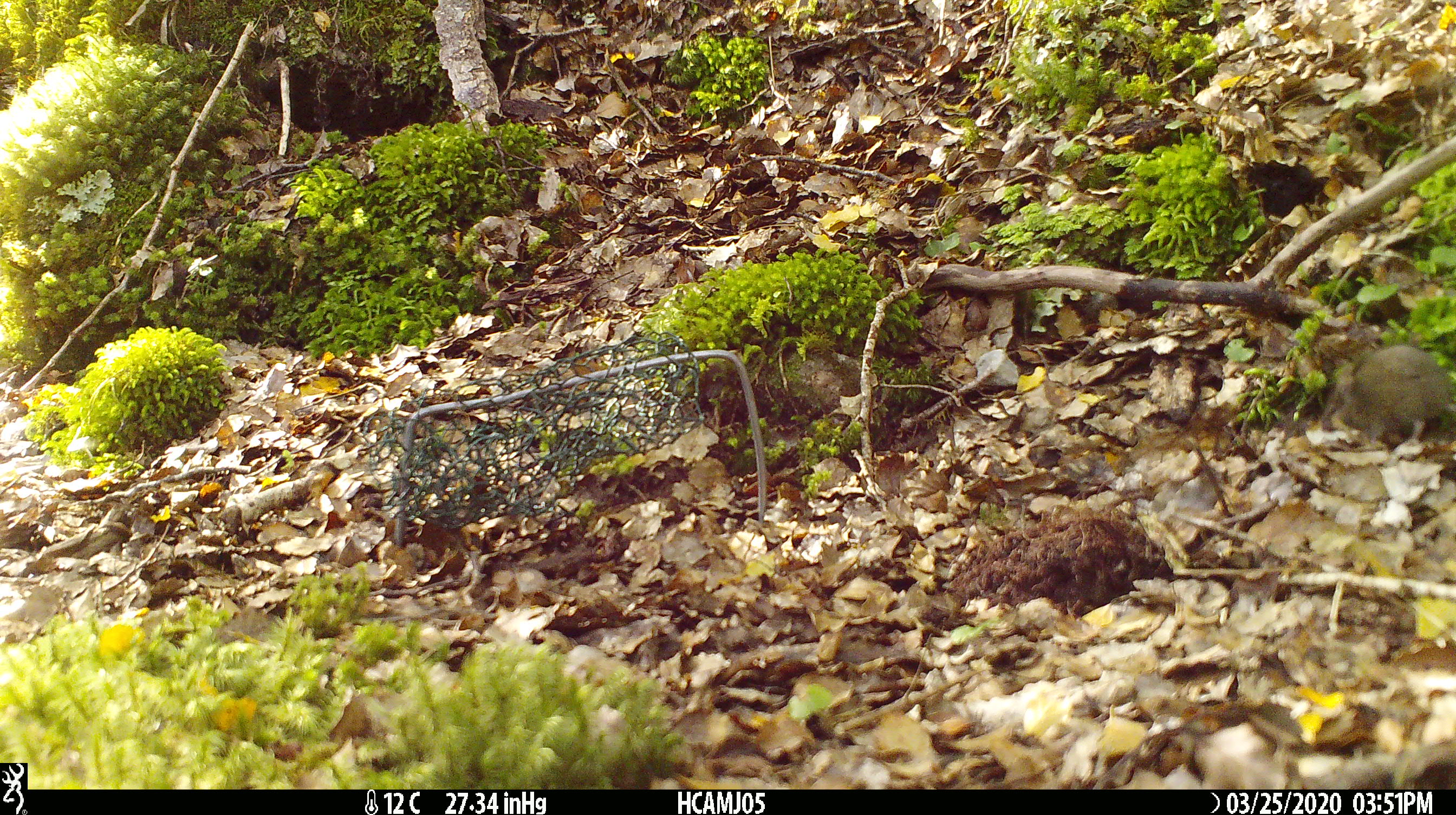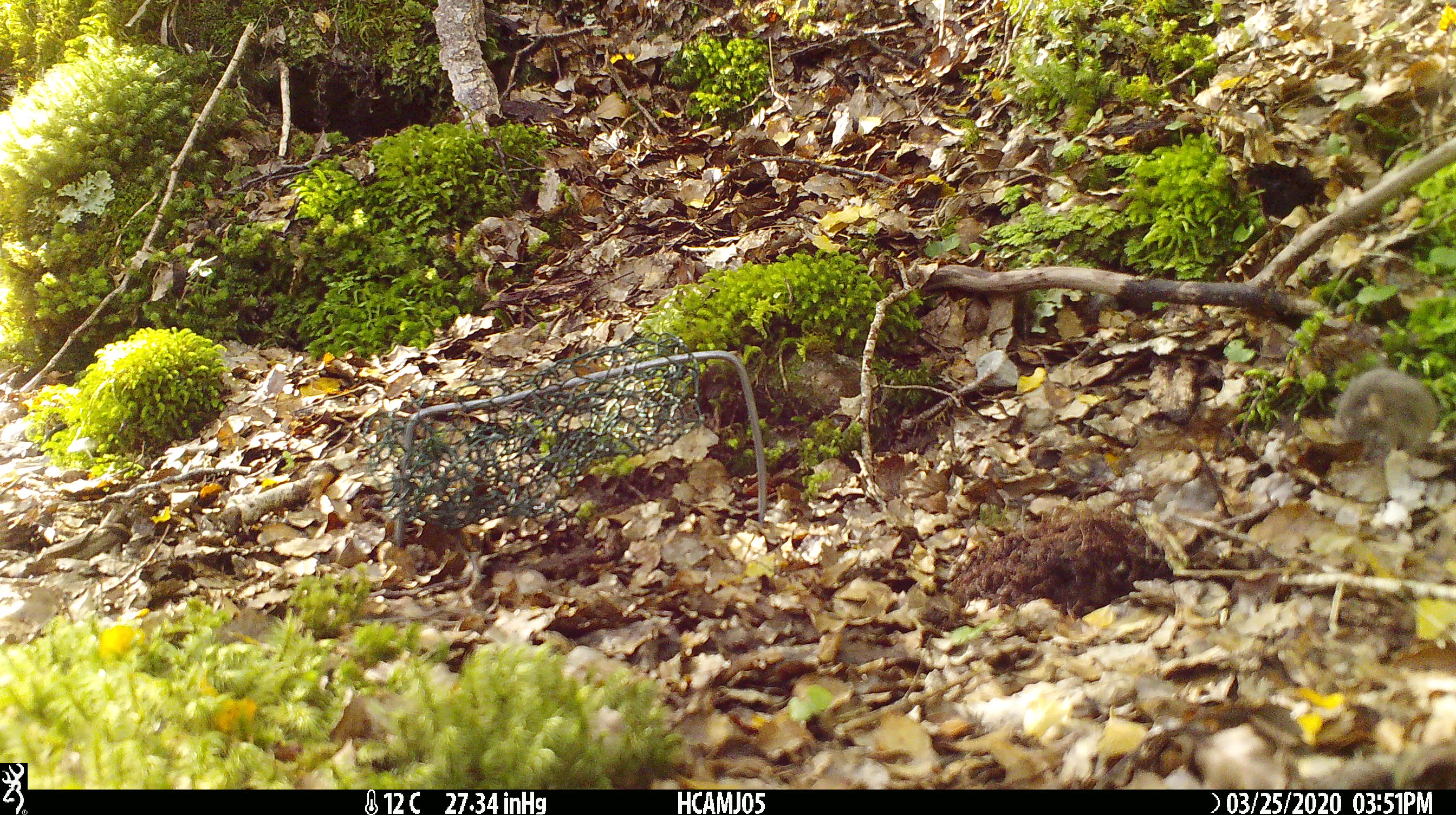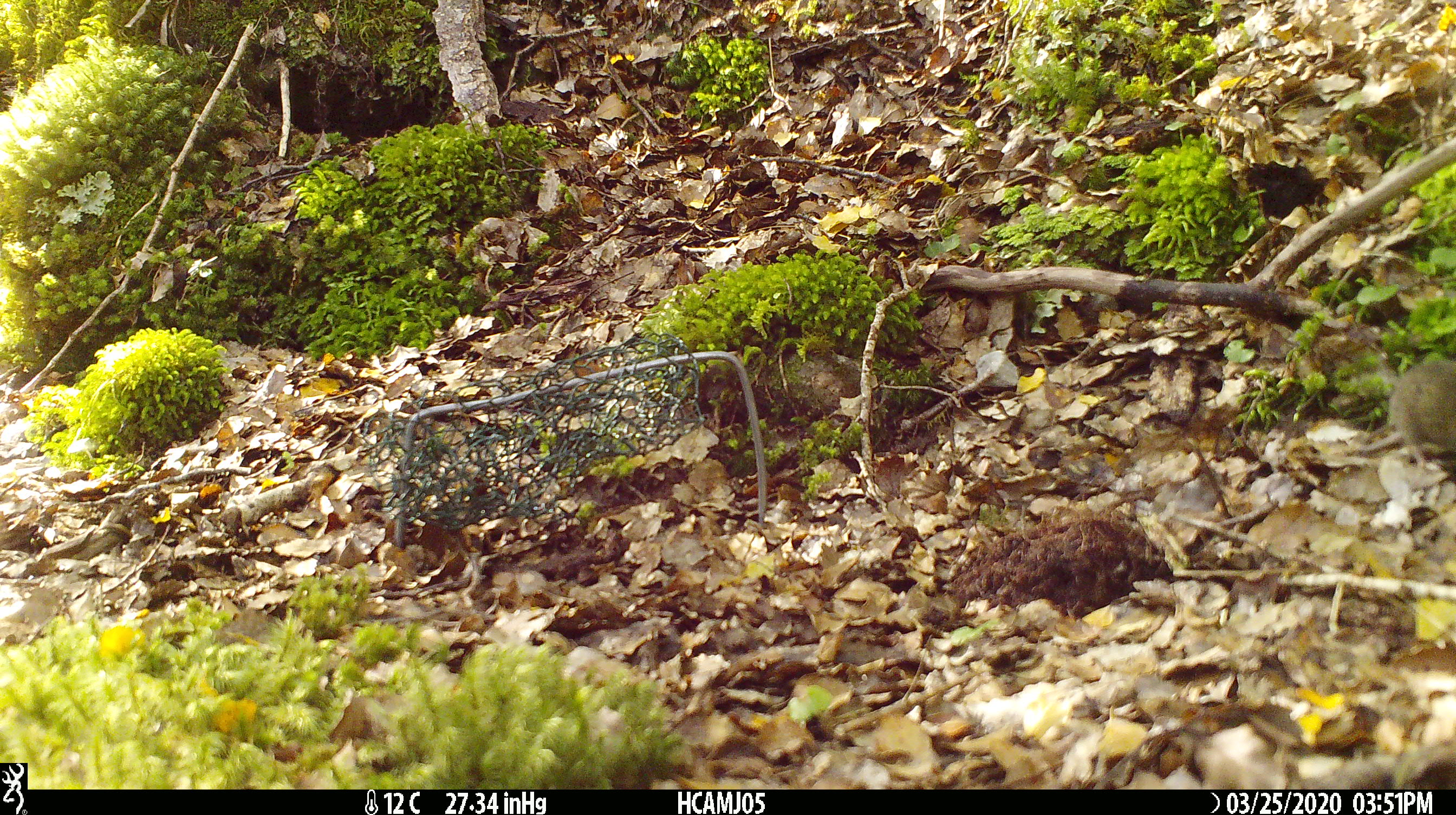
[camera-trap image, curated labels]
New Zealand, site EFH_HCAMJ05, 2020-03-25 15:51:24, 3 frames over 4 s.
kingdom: Animalia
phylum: Chordata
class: Mammalia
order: Rodentia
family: Muridae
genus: Mus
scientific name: Mus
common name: mouse